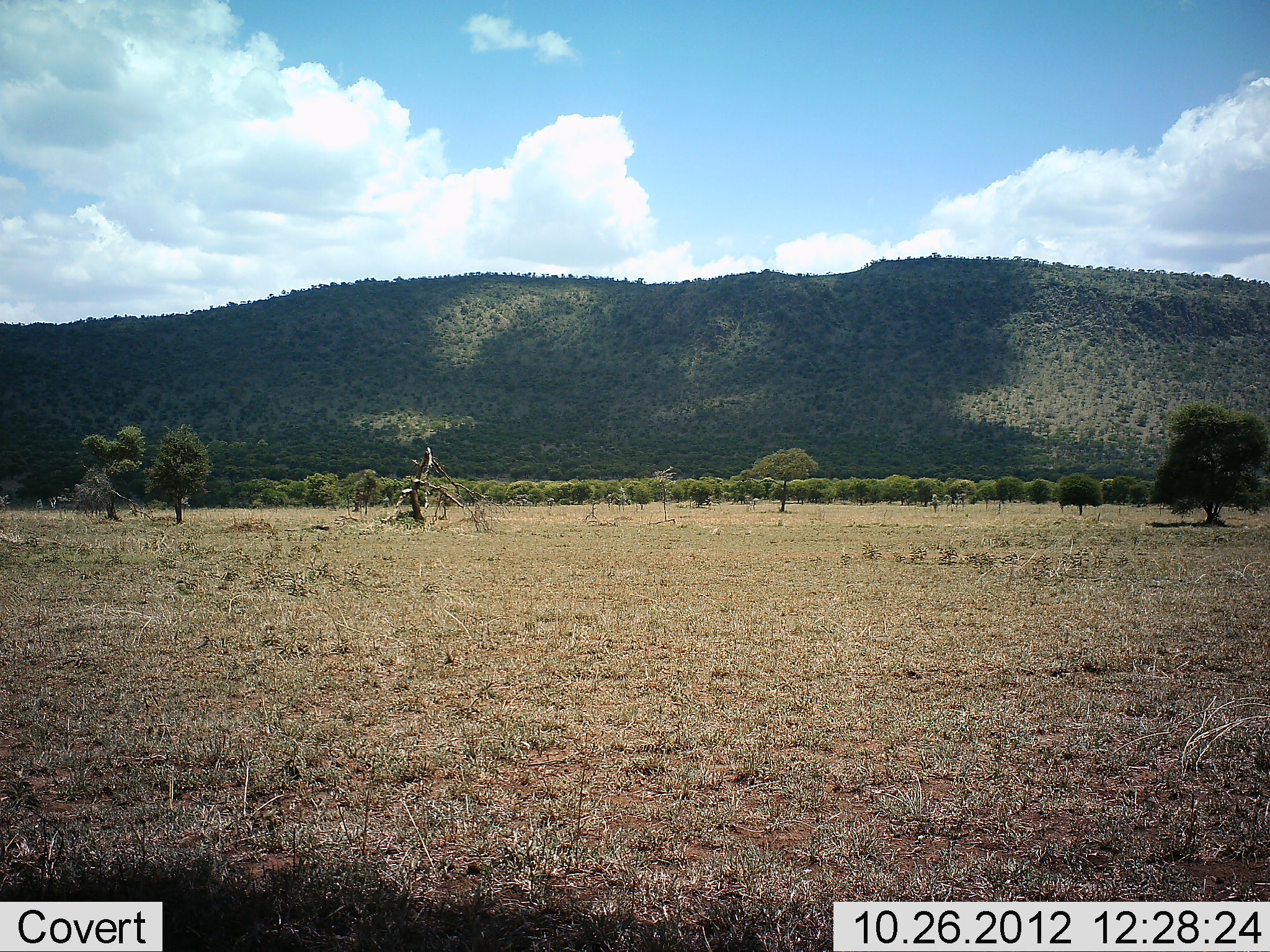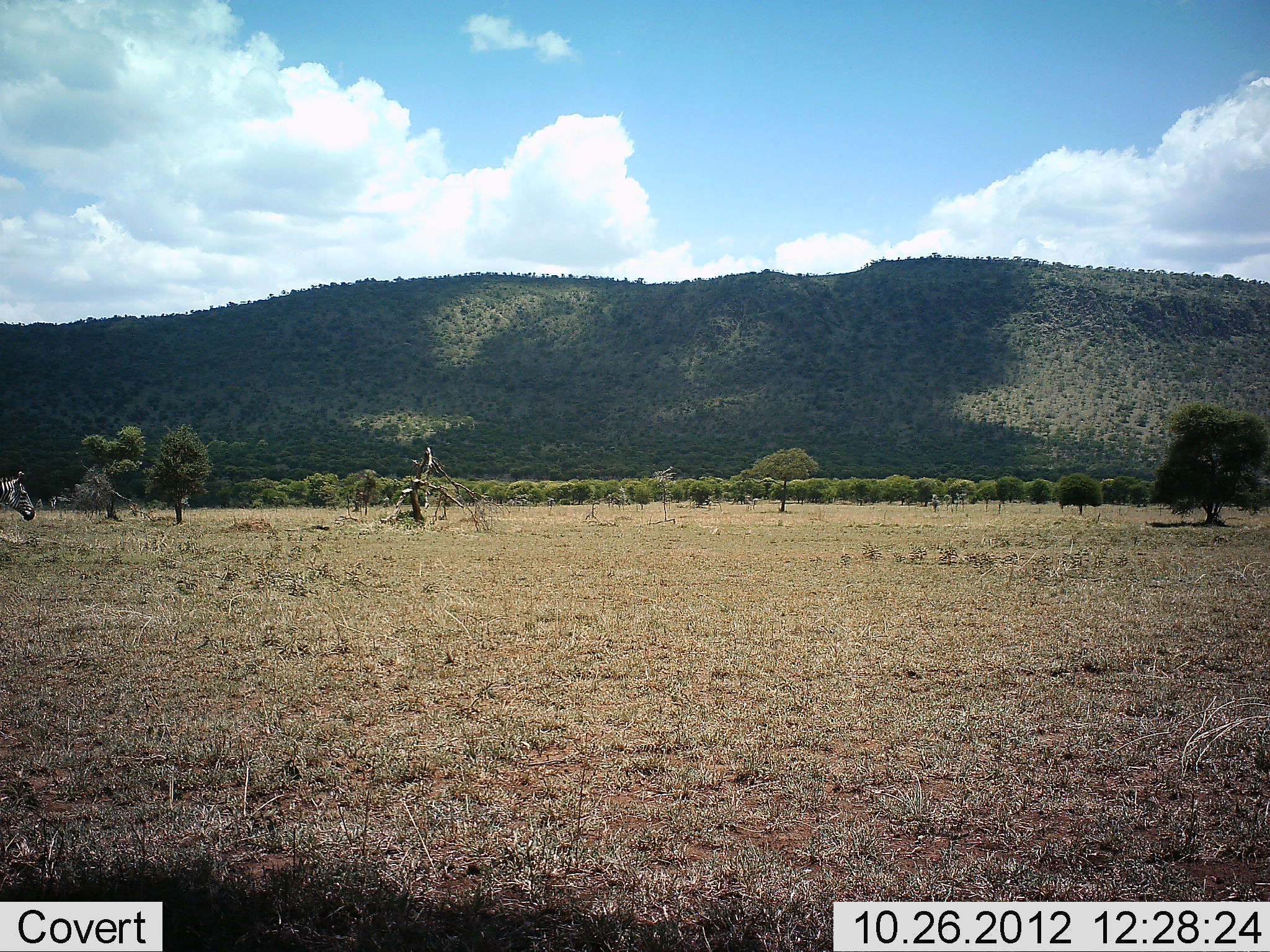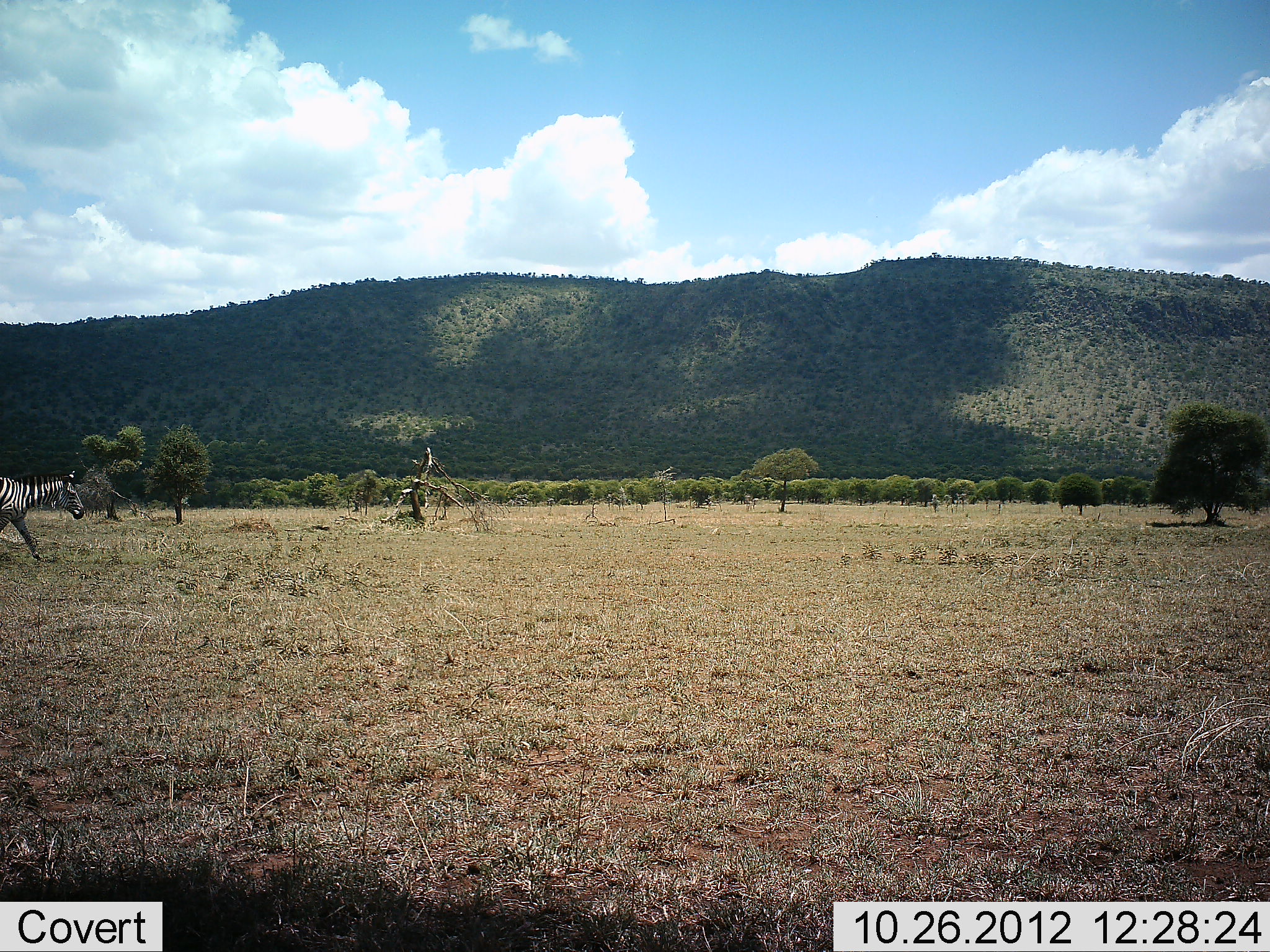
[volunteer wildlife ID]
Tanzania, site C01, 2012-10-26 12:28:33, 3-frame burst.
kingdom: Animalia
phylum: Chordata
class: Mammalia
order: Perissodactyla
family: Equidae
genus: Equus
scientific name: Equus quagga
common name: plains zebra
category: zebra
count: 1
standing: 10%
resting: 0%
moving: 90%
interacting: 0%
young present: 0%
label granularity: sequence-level